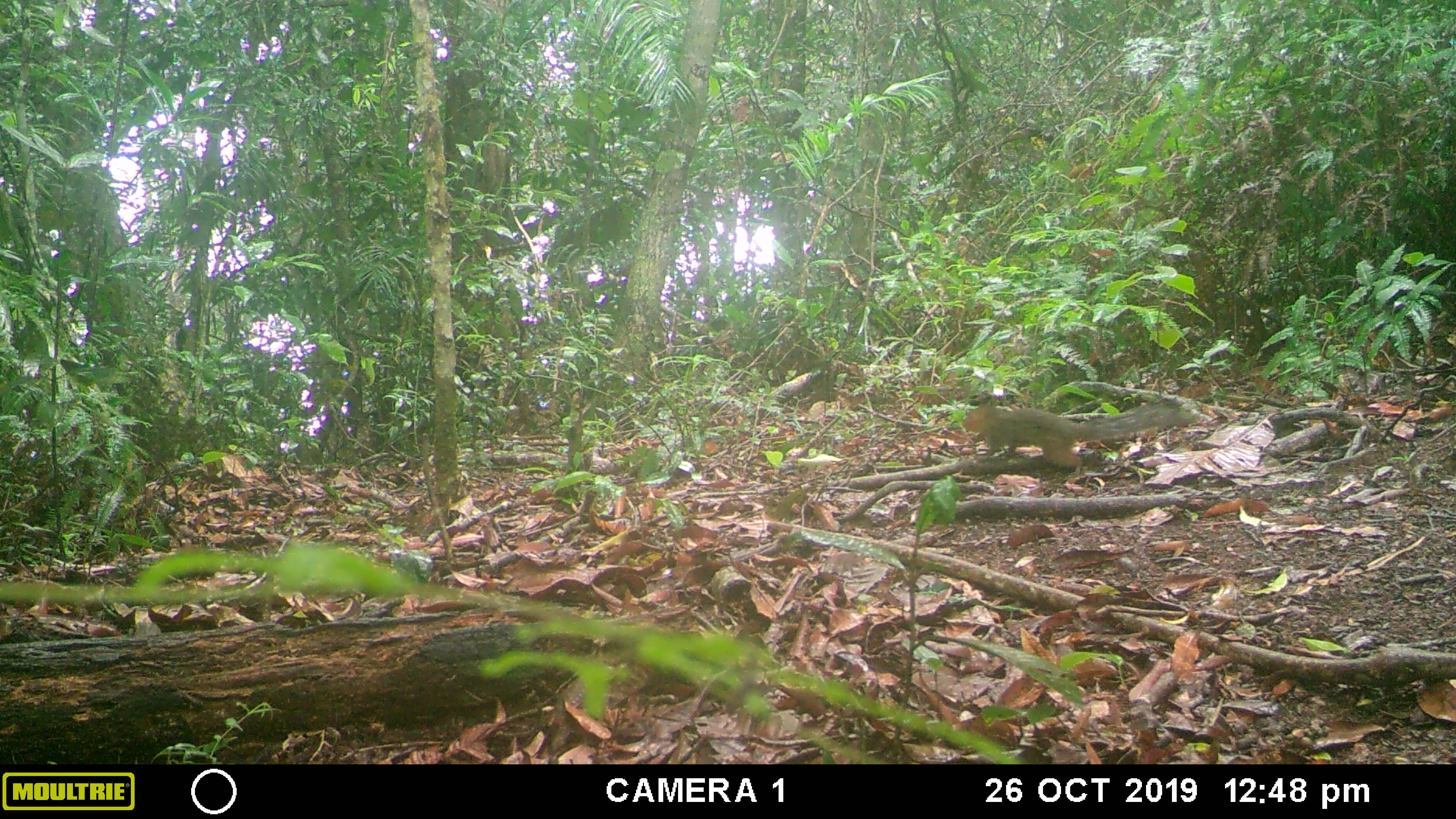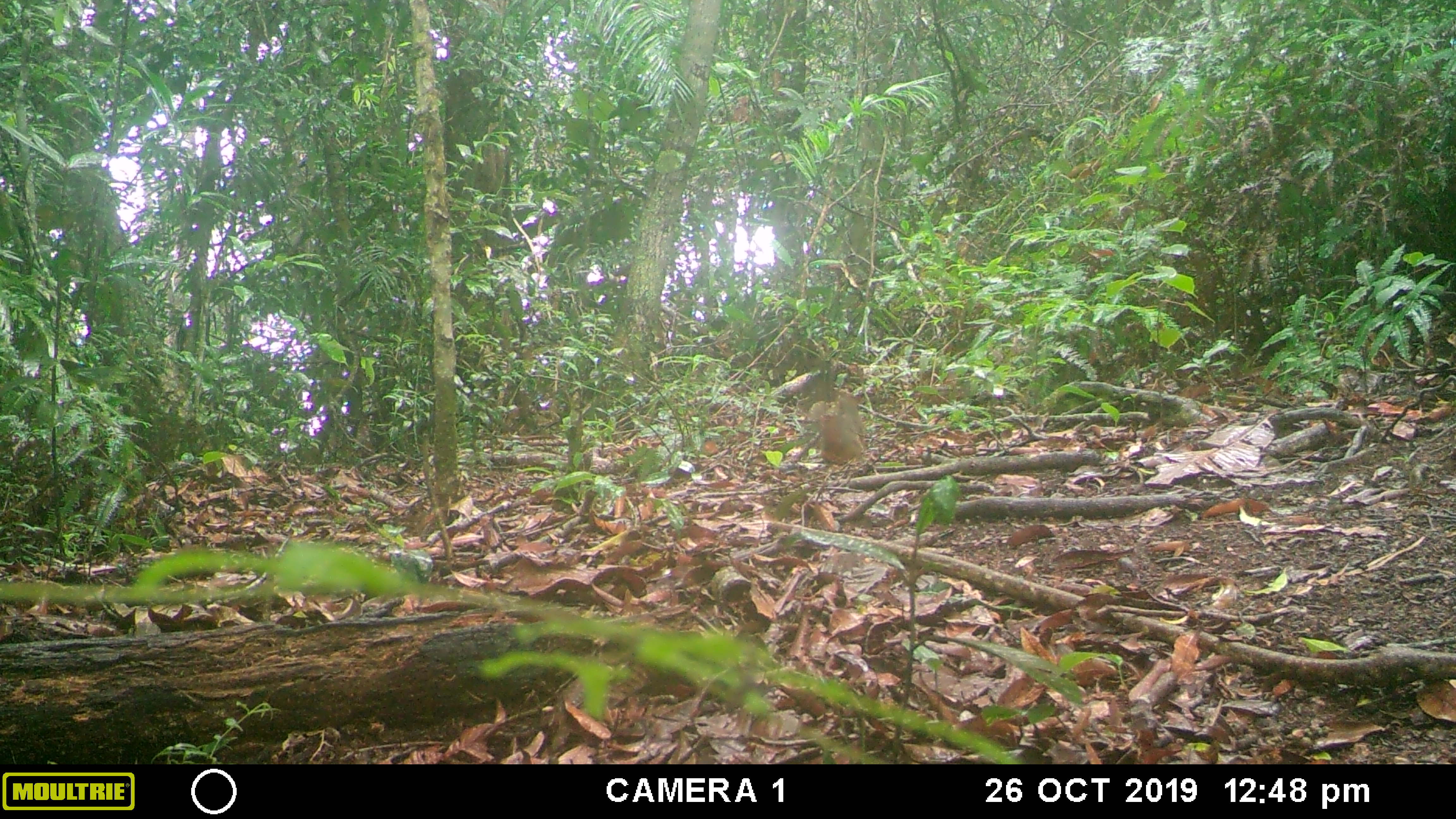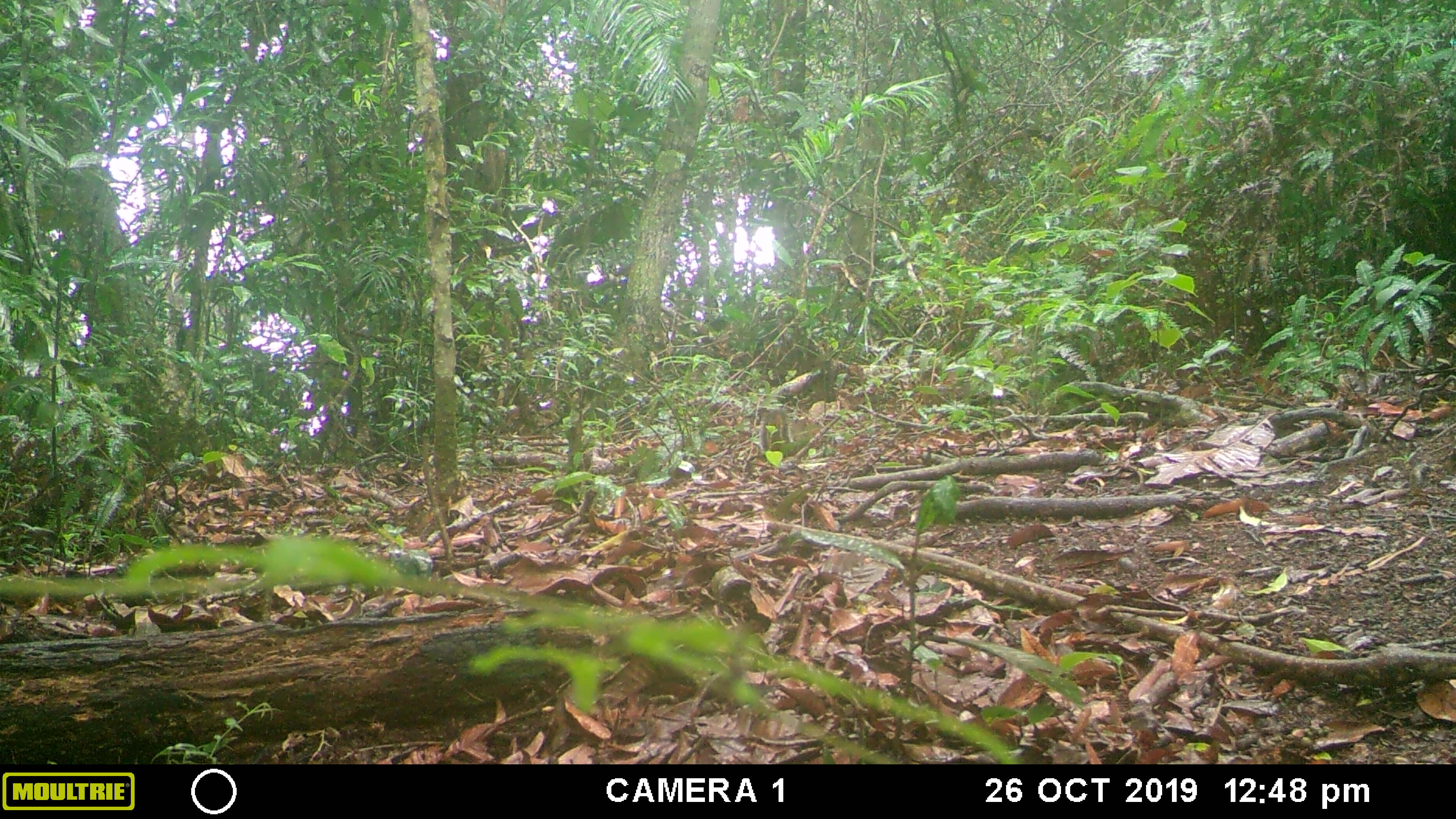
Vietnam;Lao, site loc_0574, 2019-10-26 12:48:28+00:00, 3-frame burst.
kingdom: Animalia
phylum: Chordata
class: Mammalia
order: Rodentia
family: Sciuridae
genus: Dremomys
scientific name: Dremomys rufigenis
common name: red-cheeked squirrel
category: red cheeked squirrel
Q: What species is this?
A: Red cheeked squirrel (red-cheeked squirrel) (Dremomys rufigenis).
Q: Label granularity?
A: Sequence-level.